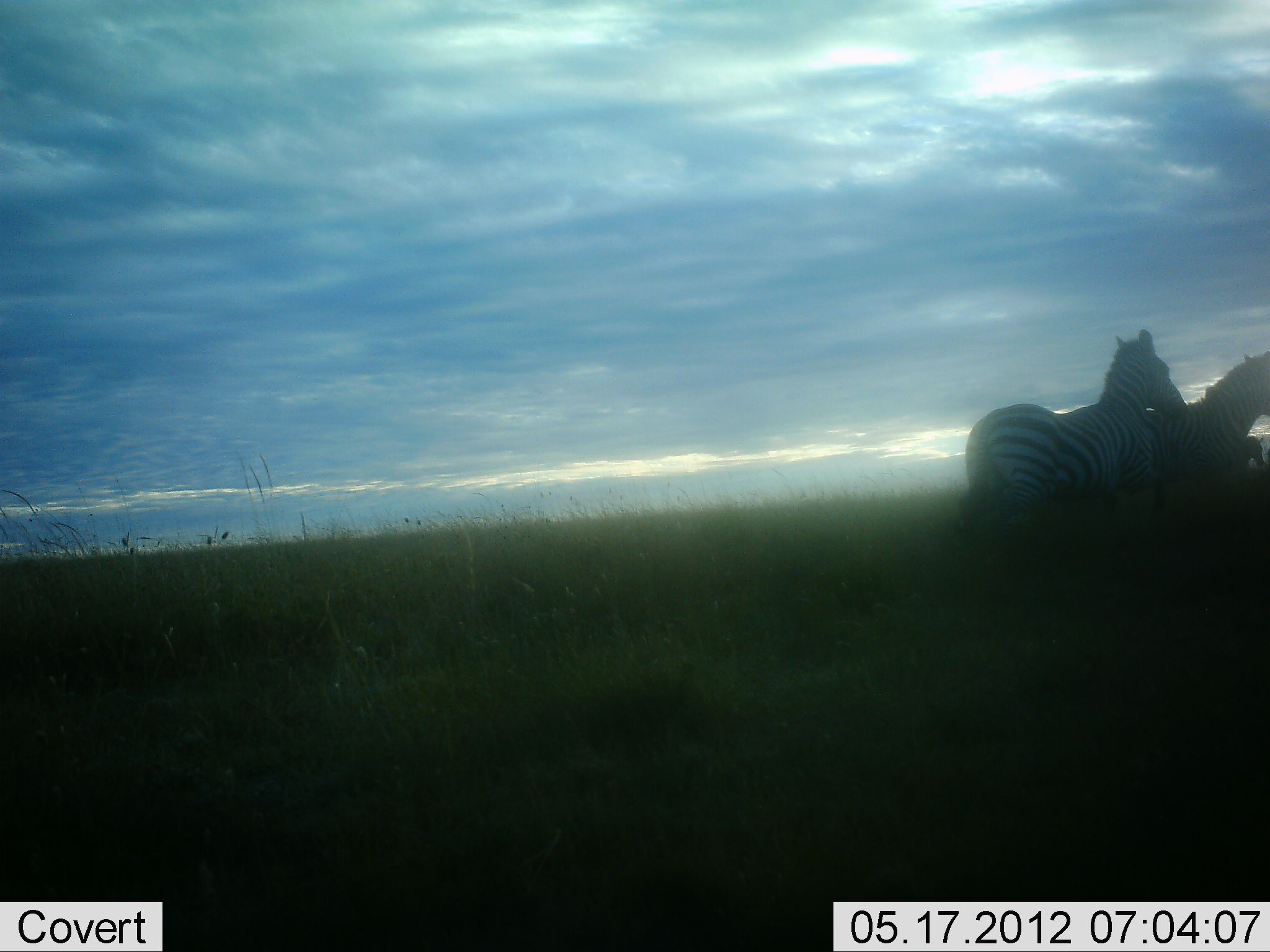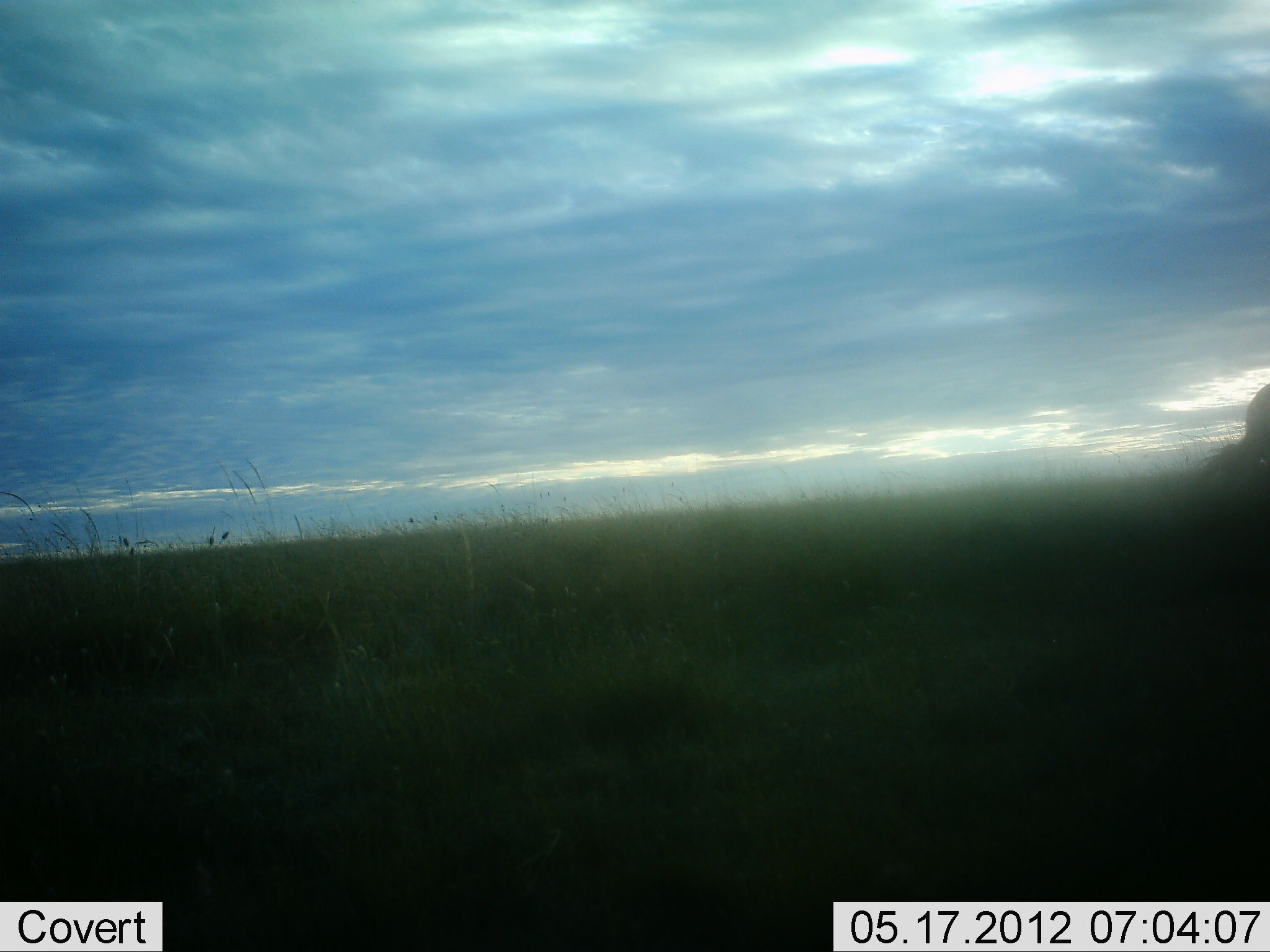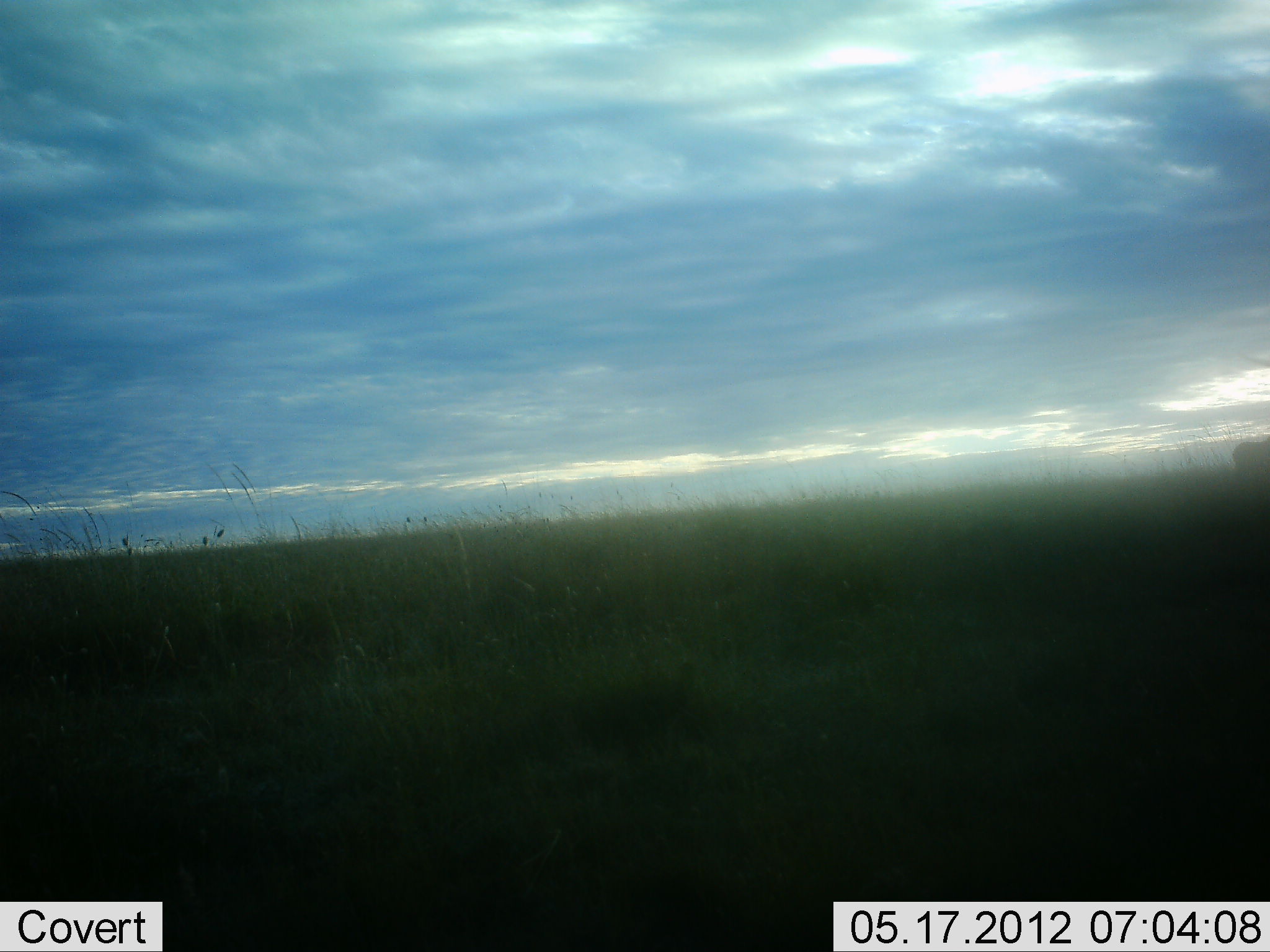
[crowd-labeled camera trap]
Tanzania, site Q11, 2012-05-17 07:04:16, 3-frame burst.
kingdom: Animalia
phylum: Chordata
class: Mammalia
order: Perissodactyla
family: Equidae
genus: Equus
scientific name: Equus quagga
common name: plains zebra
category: zebra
Zebra (plains zebra) (Equus quagga), count 2. Behavior (volunteer vote fractions): standing 10%, resting 0%, moving 100%, interacting 0%. Young present (vote fraction): 0%. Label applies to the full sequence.